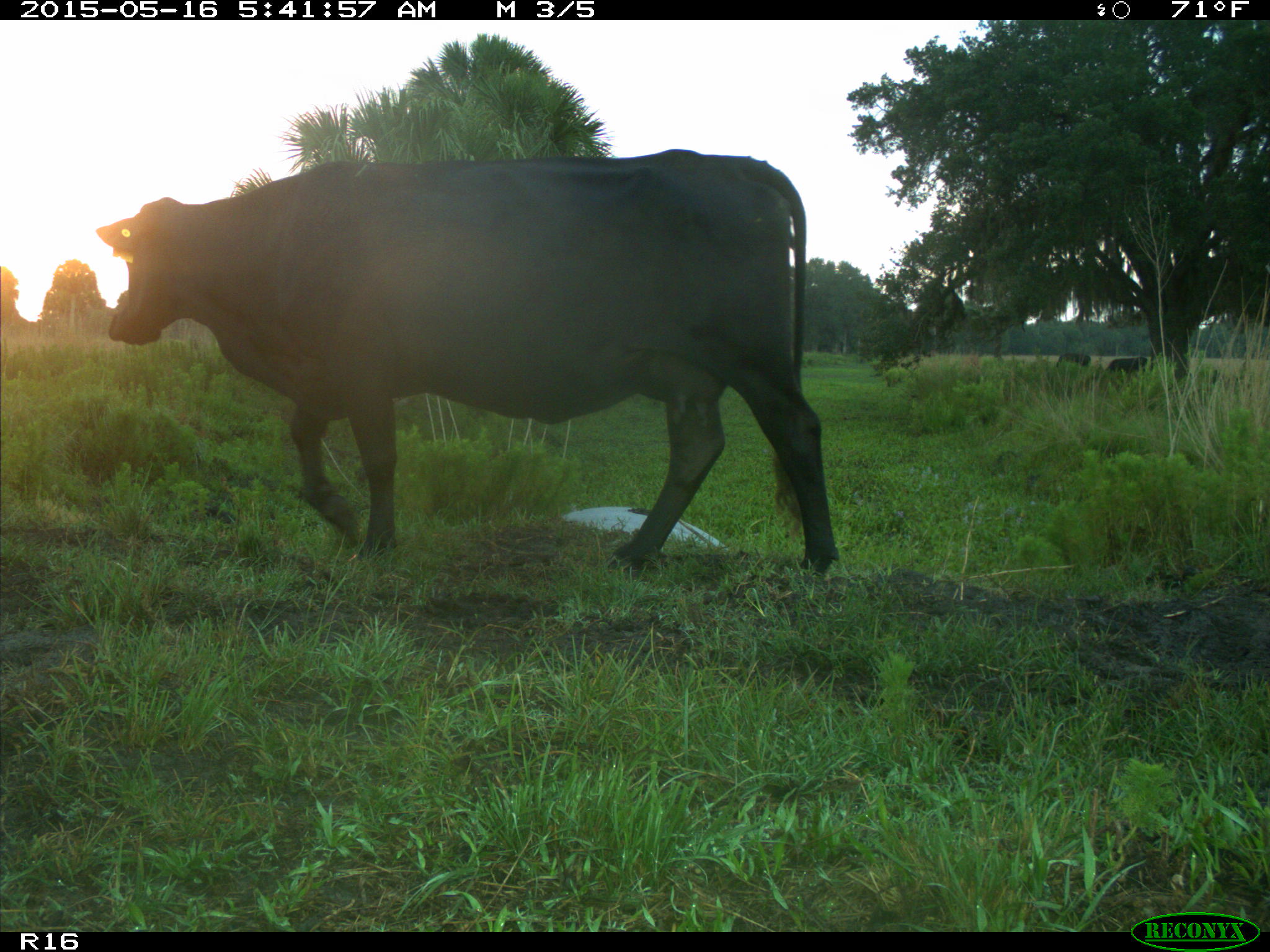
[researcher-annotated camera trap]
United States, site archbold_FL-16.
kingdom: Animalia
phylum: Chordata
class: Mammalia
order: Artiodactyla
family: Bovidae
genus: Bos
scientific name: Bos taurus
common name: domestic cow